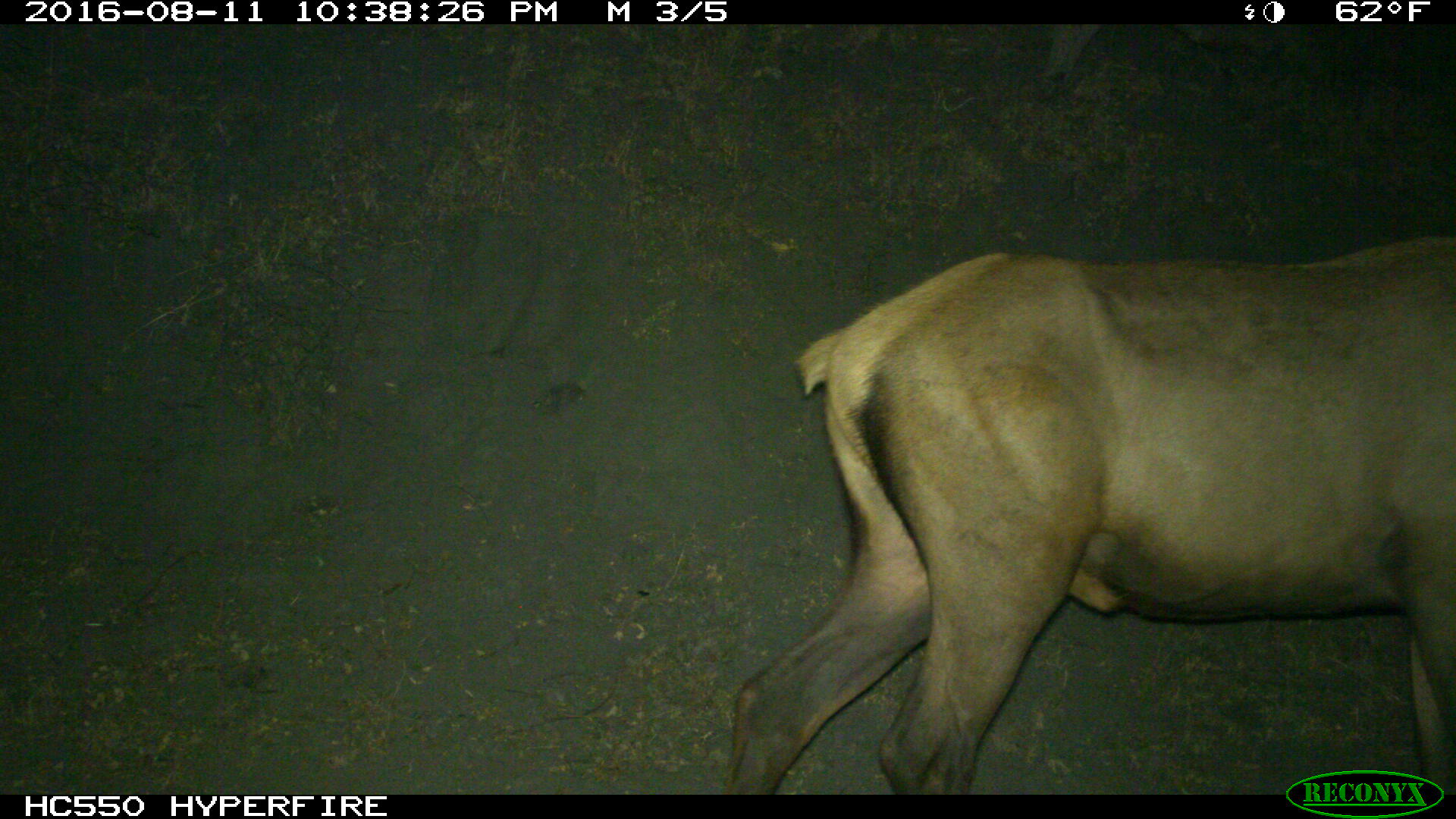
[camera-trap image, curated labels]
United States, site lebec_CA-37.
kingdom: Animalia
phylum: Chordata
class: Mammalia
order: Artiodactyla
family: Cervidae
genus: Cervus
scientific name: Cervus canadensis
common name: elk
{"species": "Cervus canadensis (elk)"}